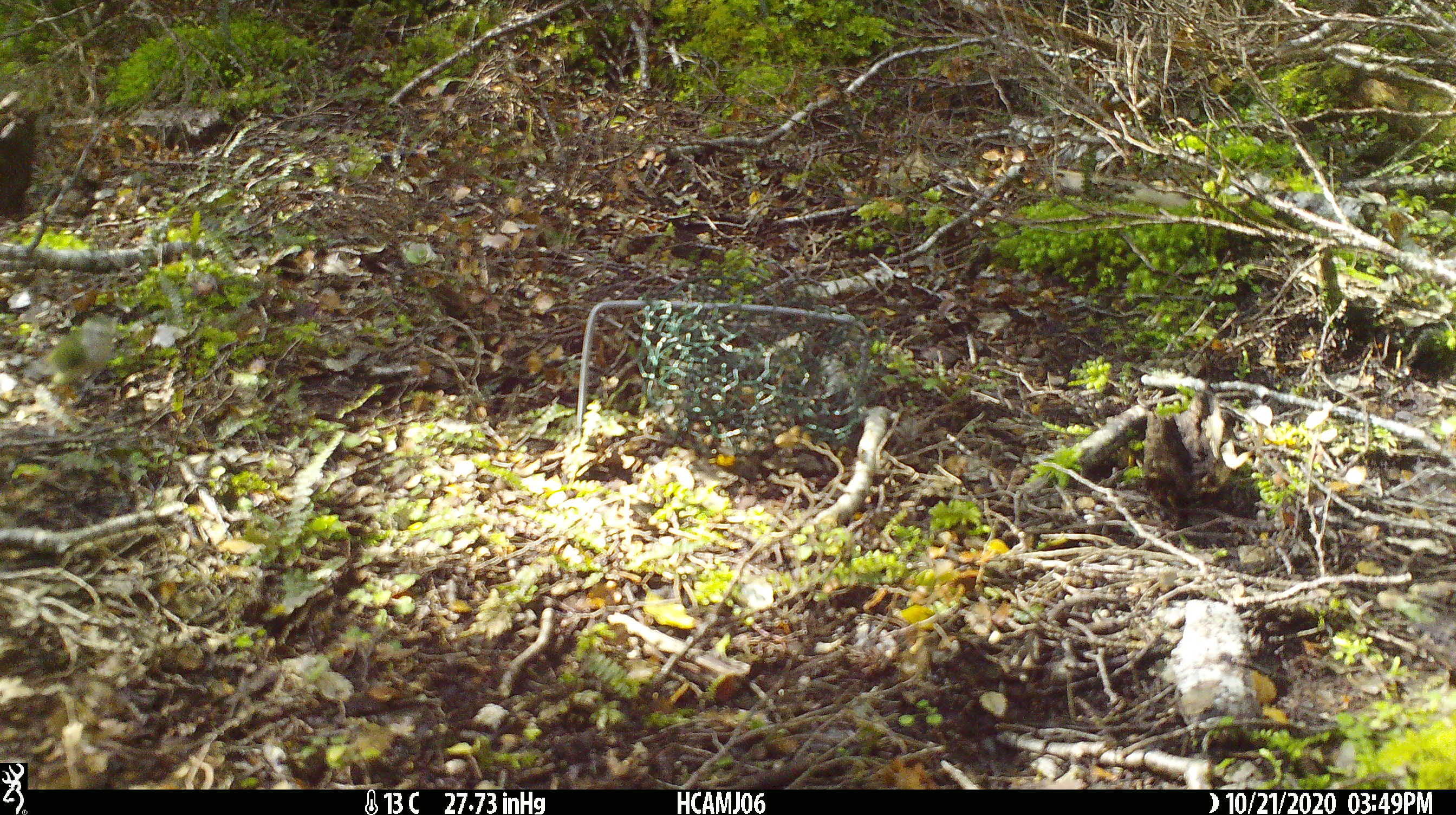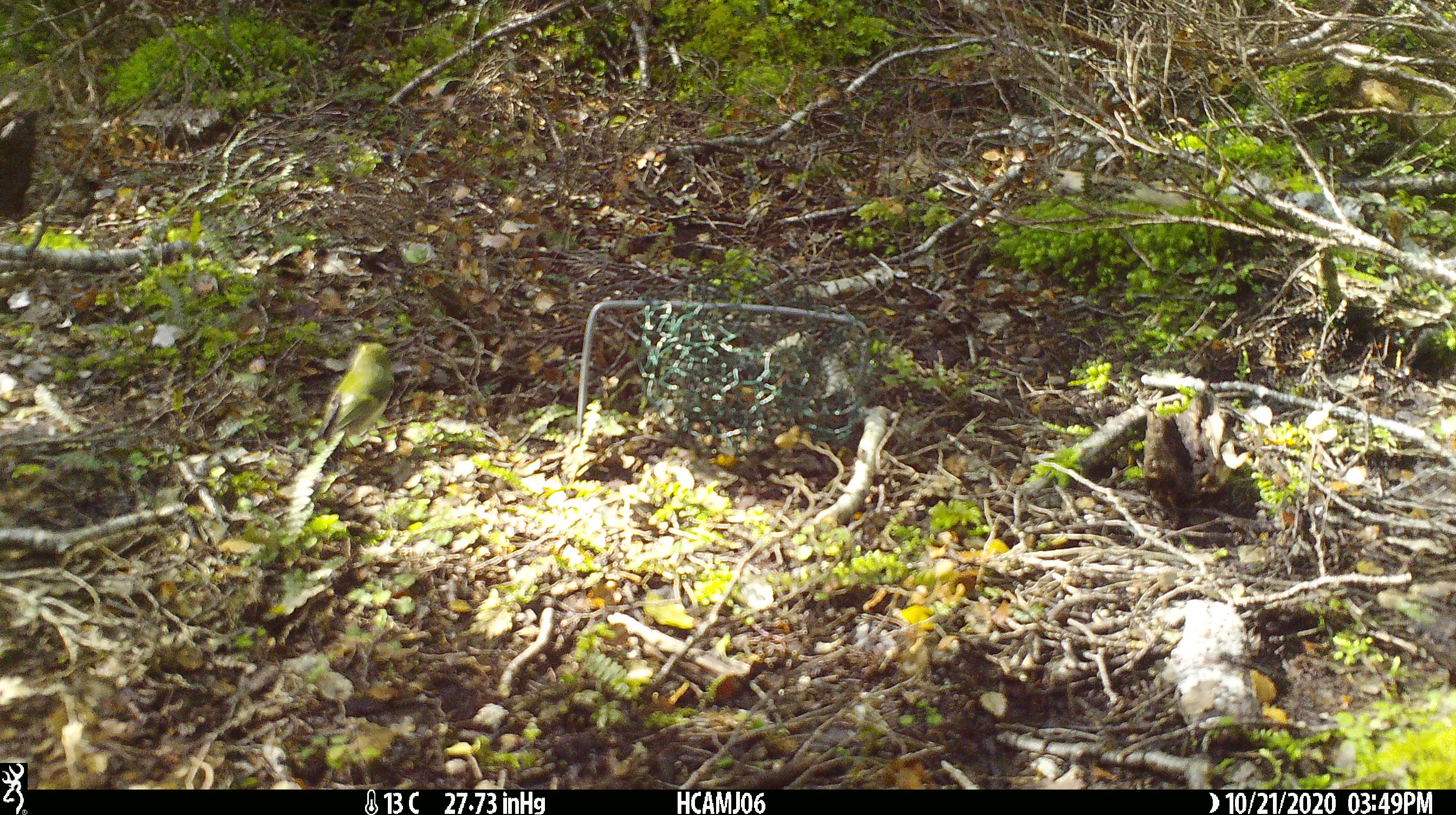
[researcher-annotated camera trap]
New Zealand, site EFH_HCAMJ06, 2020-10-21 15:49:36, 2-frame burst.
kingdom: Animalia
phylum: Chordata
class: Aves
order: Passeriformes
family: Acanthisittidae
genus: Acanthisitta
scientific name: Acanthisitta chloris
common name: rifleman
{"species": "rifleman (Acanthisitta chloris)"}